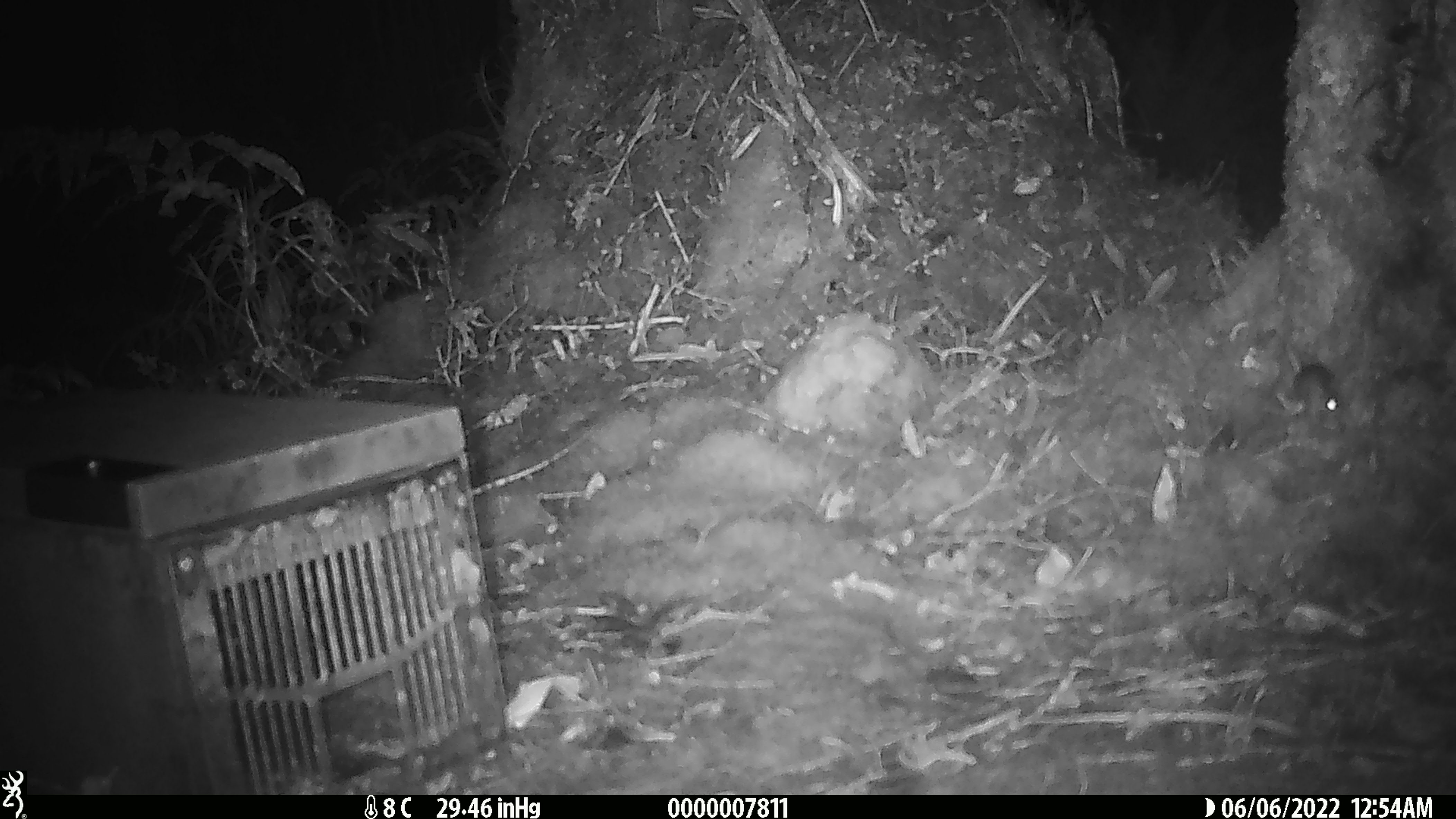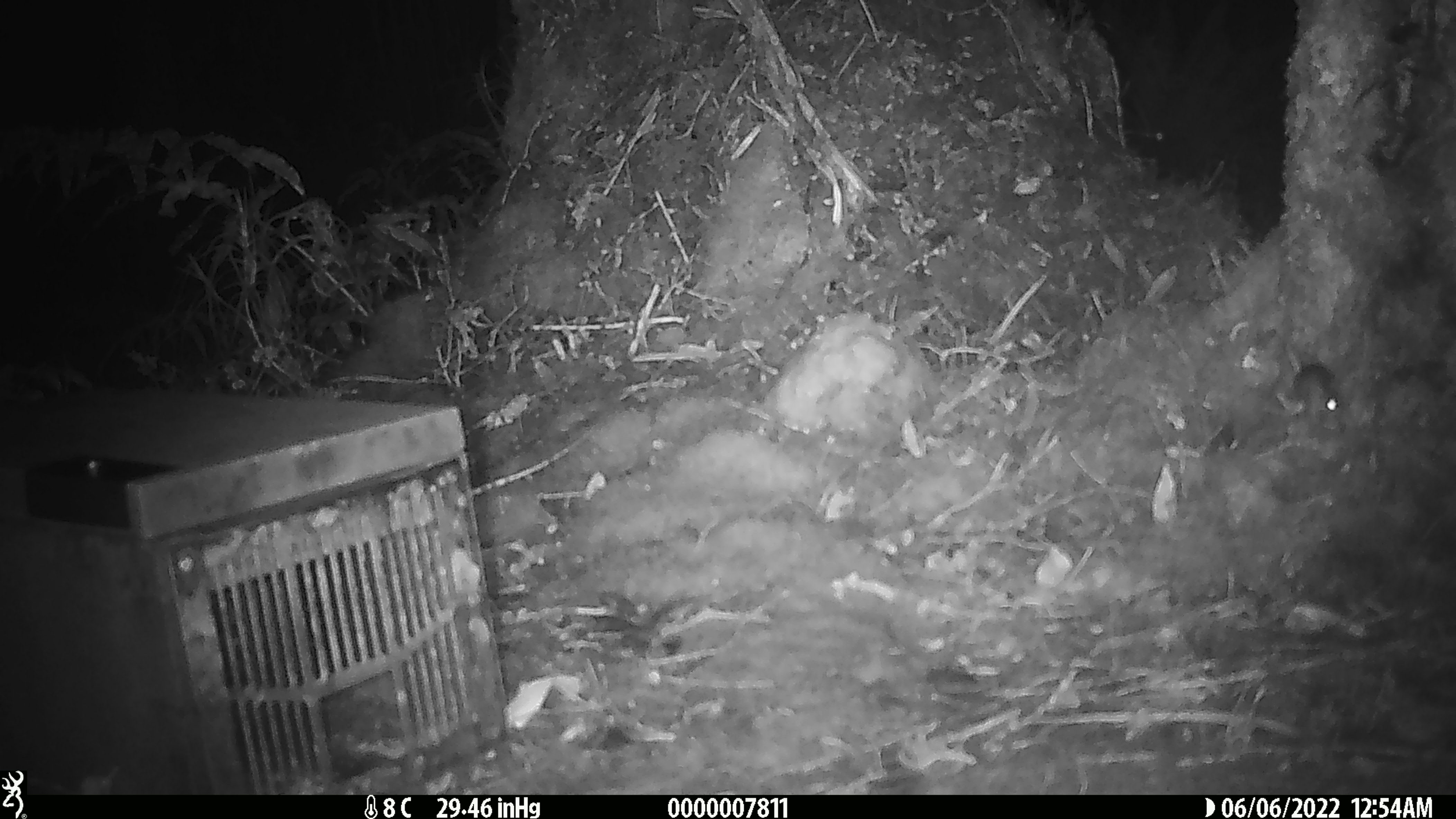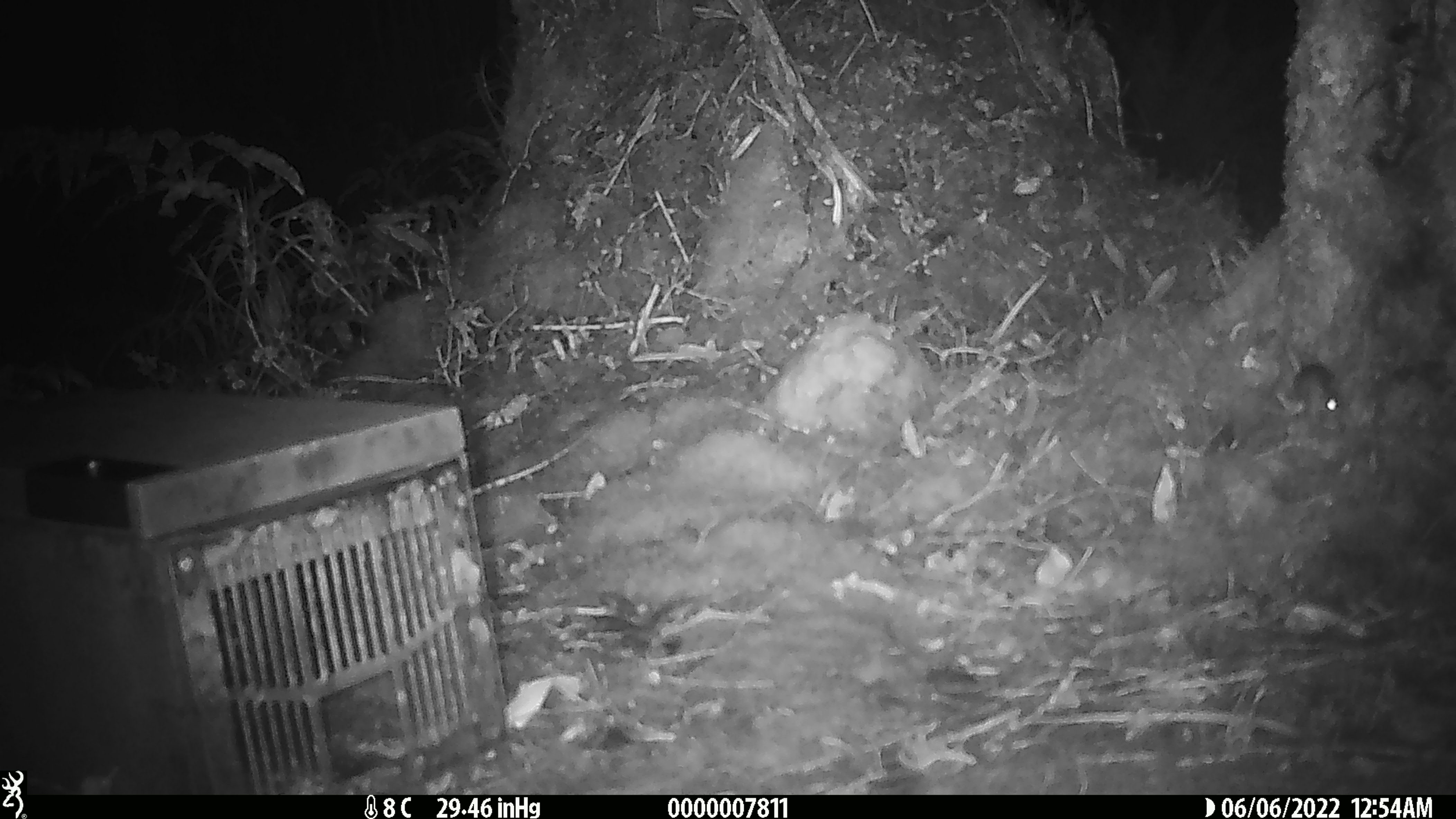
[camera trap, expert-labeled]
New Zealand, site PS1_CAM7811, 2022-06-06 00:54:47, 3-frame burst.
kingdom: Animalia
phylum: Chordata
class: Mammalia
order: Rodentia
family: Muridae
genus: Mus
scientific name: Mus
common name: mouse